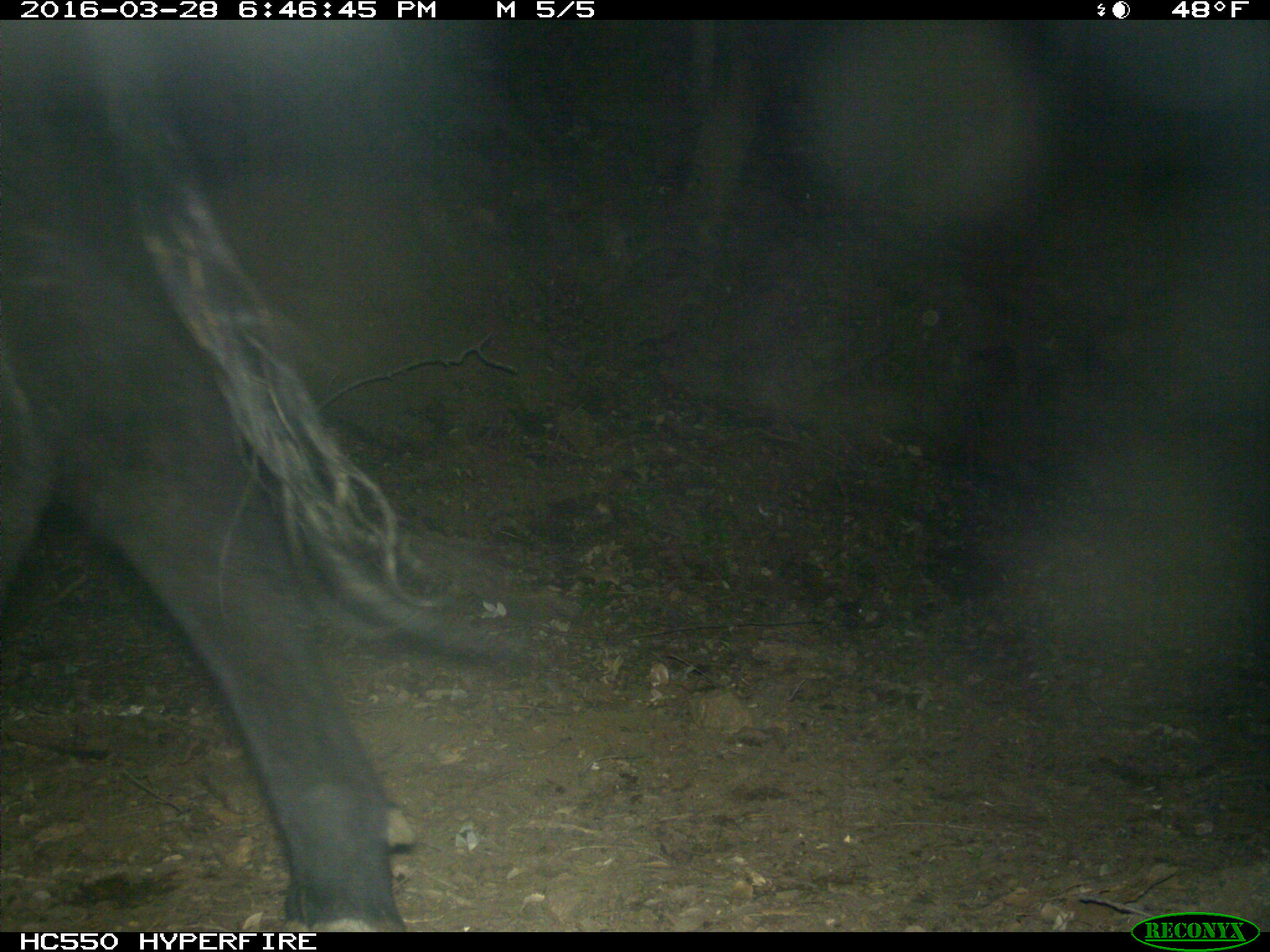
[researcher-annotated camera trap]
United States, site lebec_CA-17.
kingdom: Animalia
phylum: Chordata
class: Mammalia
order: Artiodactyla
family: Bovidae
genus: Bos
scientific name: Bos taurus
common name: domestic cow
Bos taurus (domestic cow).